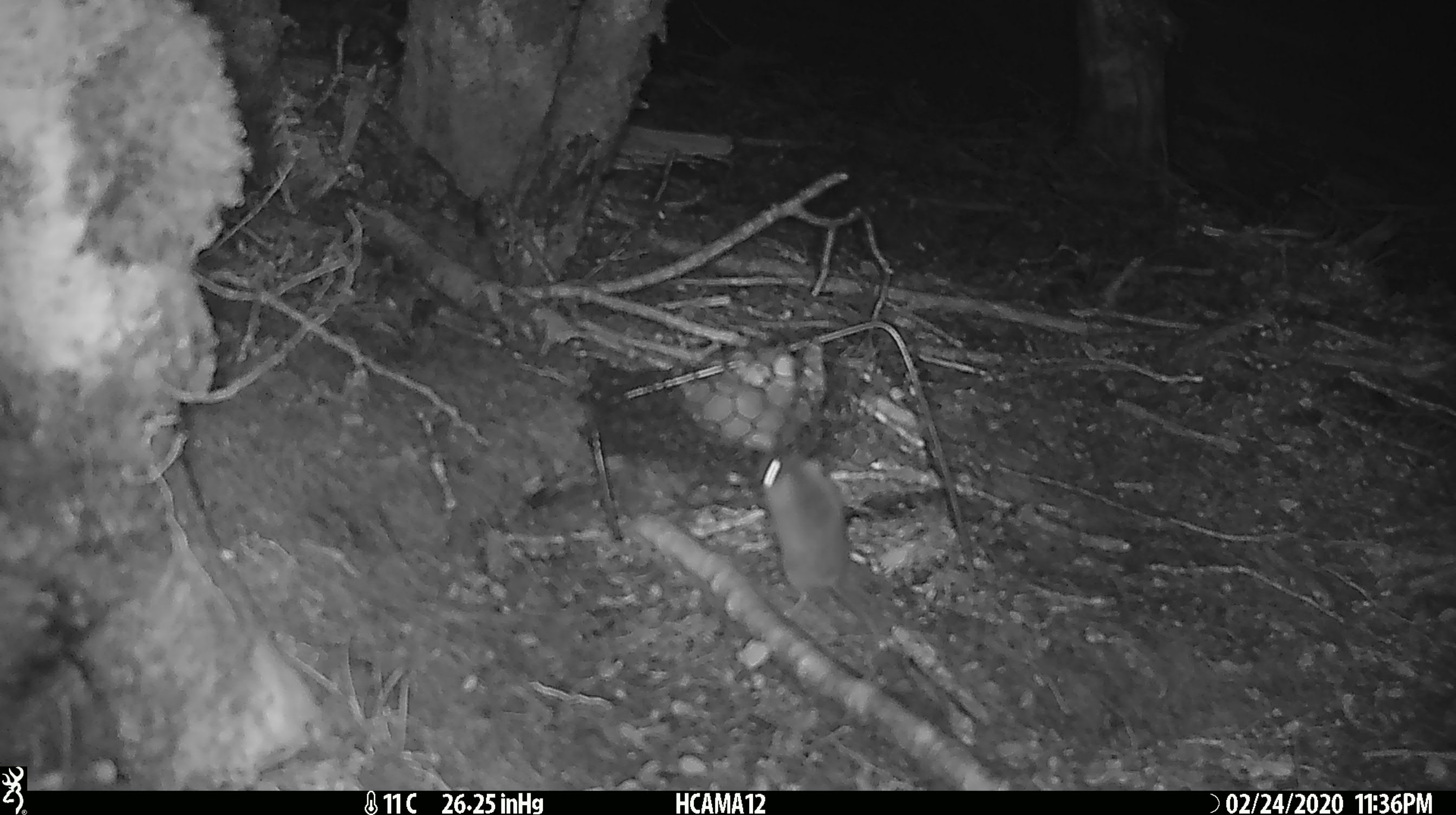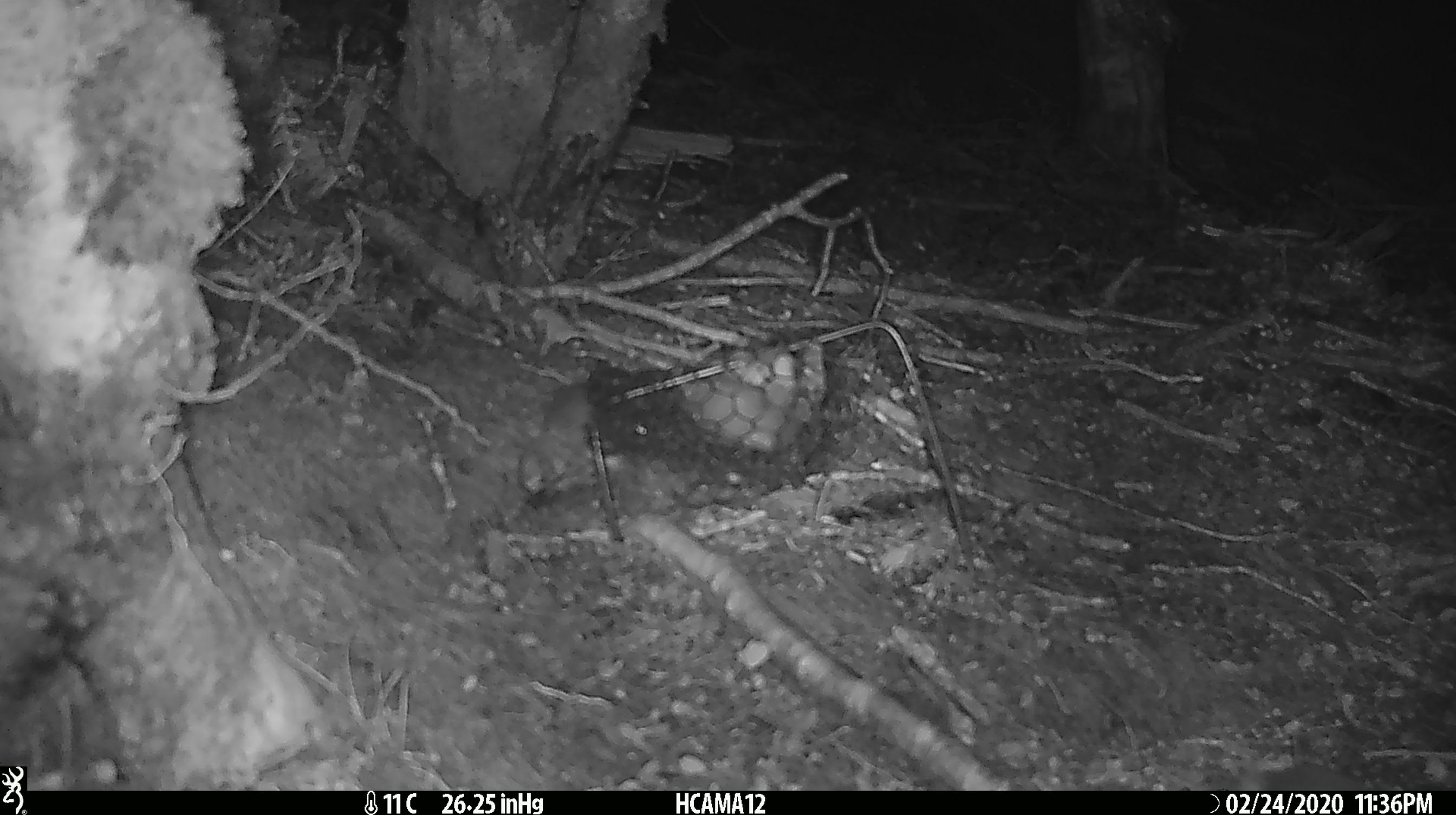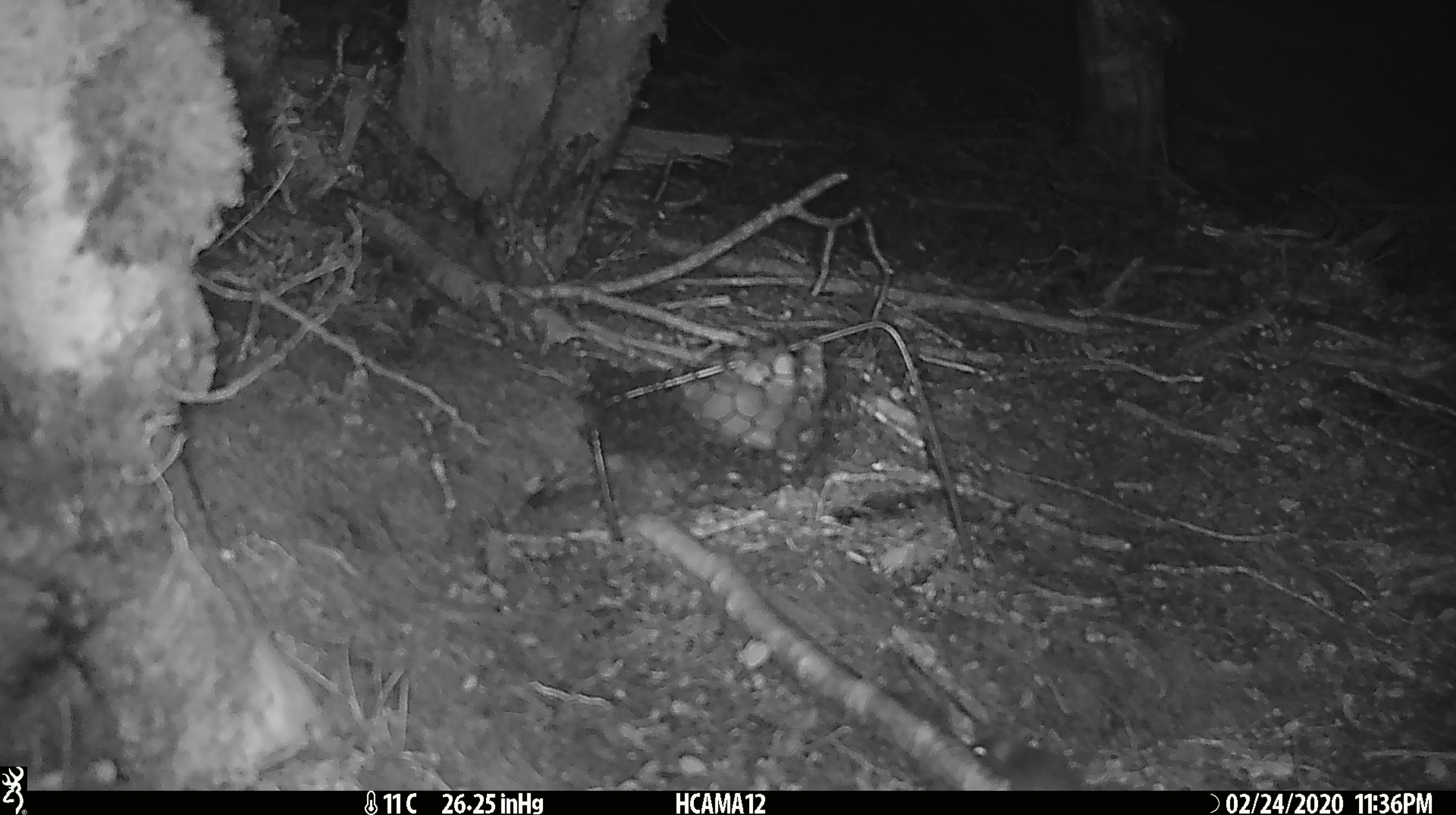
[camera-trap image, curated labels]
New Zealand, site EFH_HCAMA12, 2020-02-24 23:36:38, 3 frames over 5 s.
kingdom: Animalia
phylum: Chordata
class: Mammalia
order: Rodentia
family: Muridae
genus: Mus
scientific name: Mus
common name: mouse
Mouse (Mus).